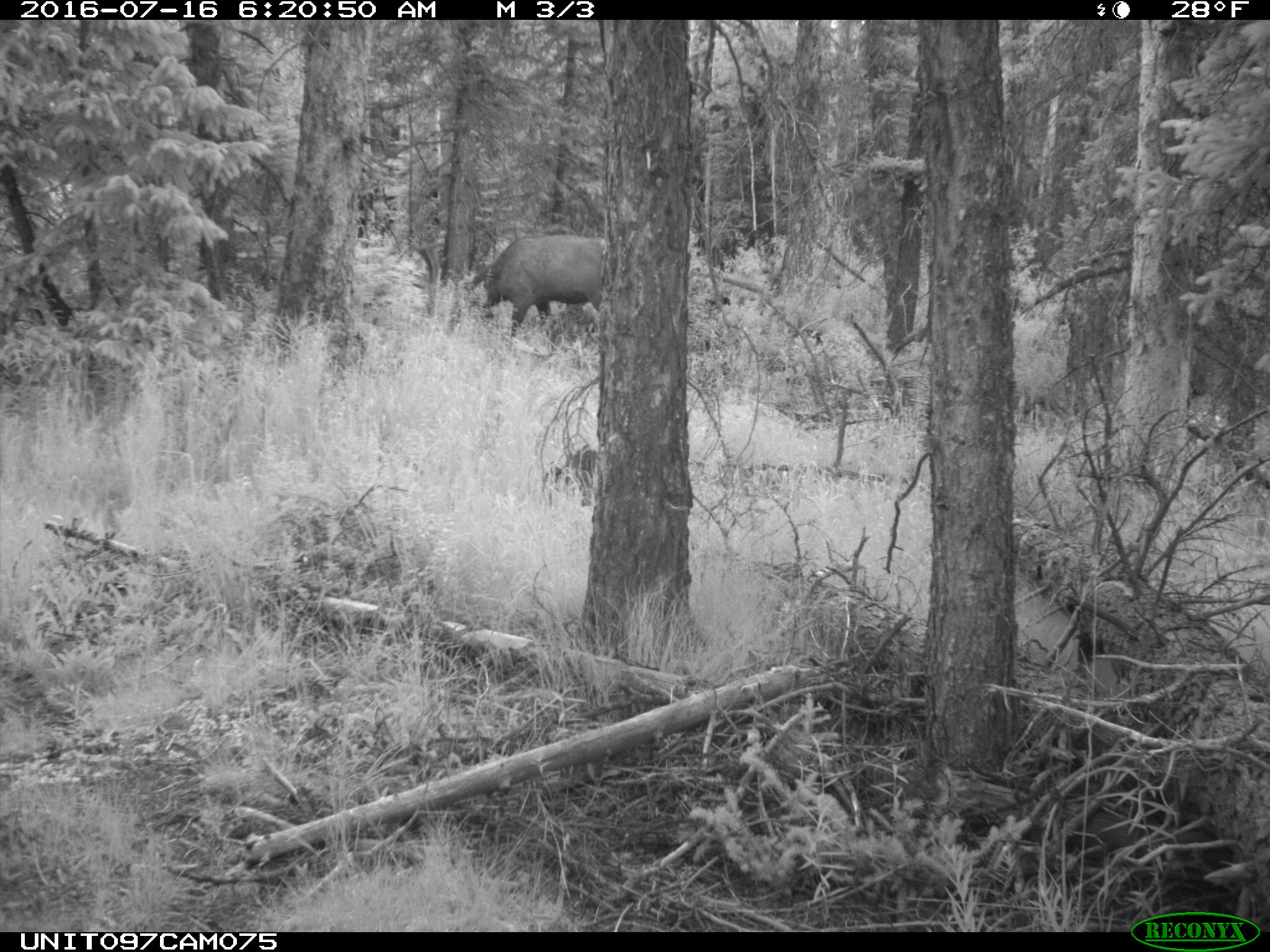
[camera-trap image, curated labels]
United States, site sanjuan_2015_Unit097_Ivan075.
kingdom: Animalia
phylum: Chordata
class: Mammalia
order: Artiodactyla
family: Cervidae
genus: Cervus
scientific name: Cervus elaphus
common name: red deer